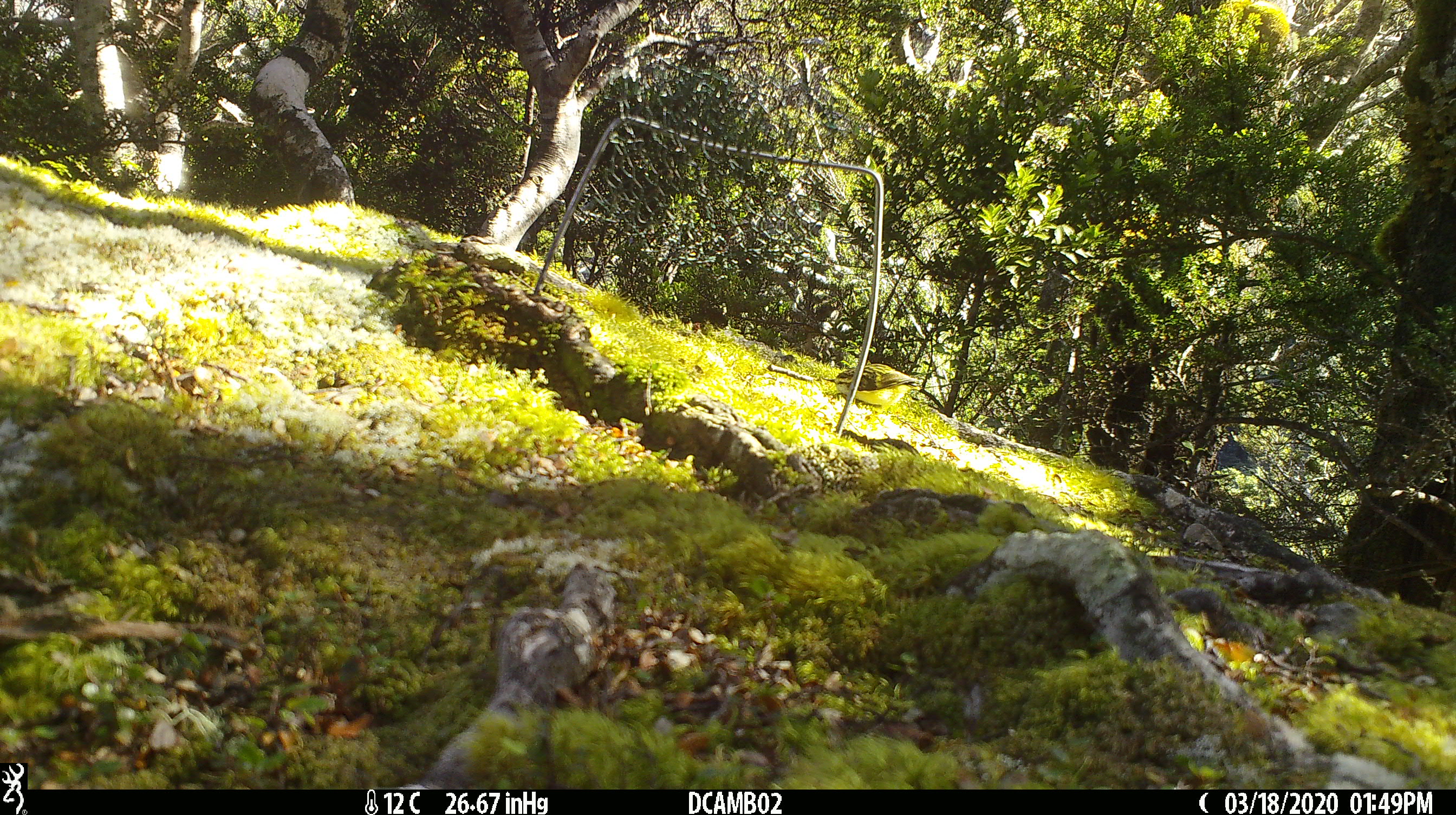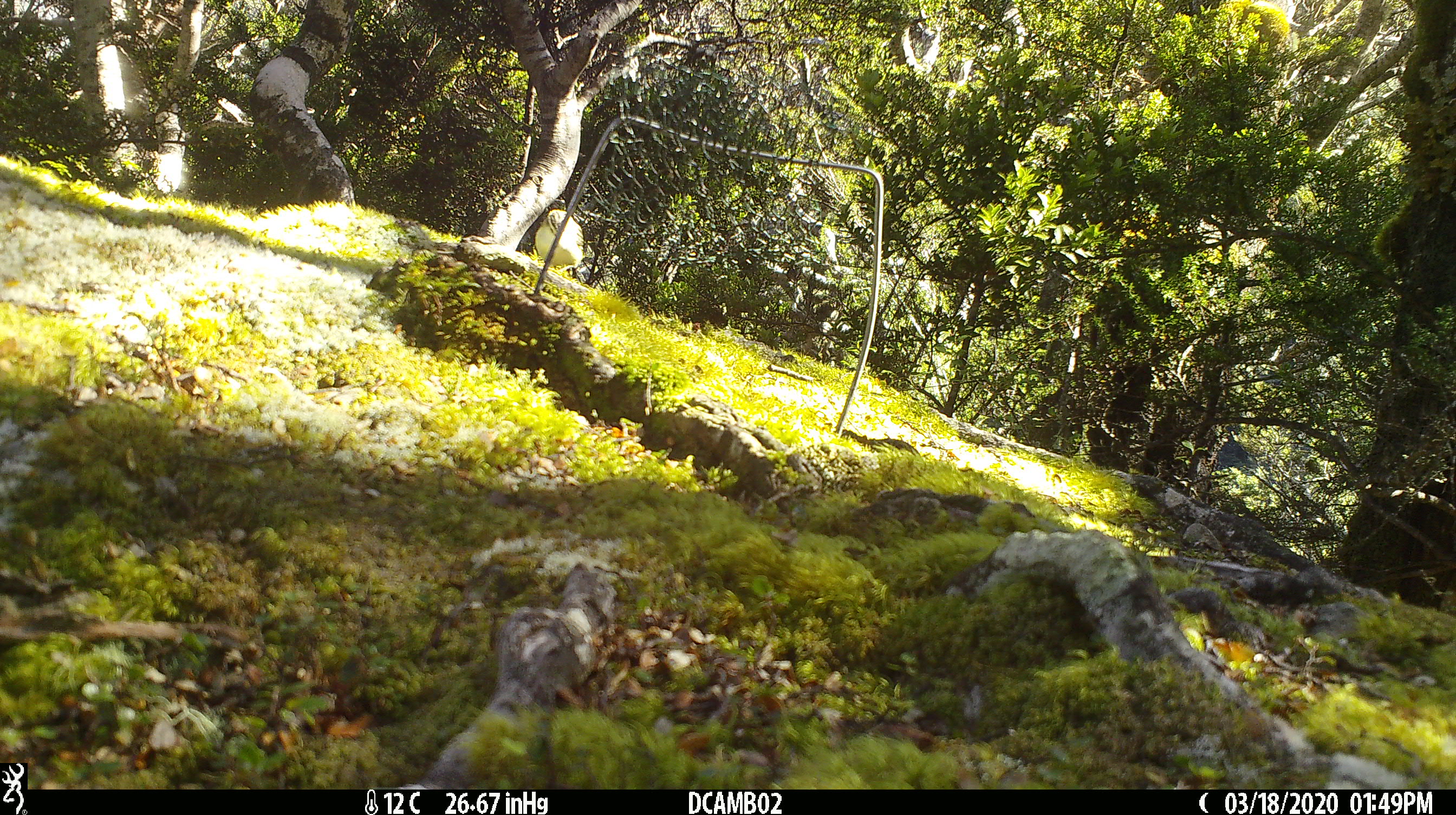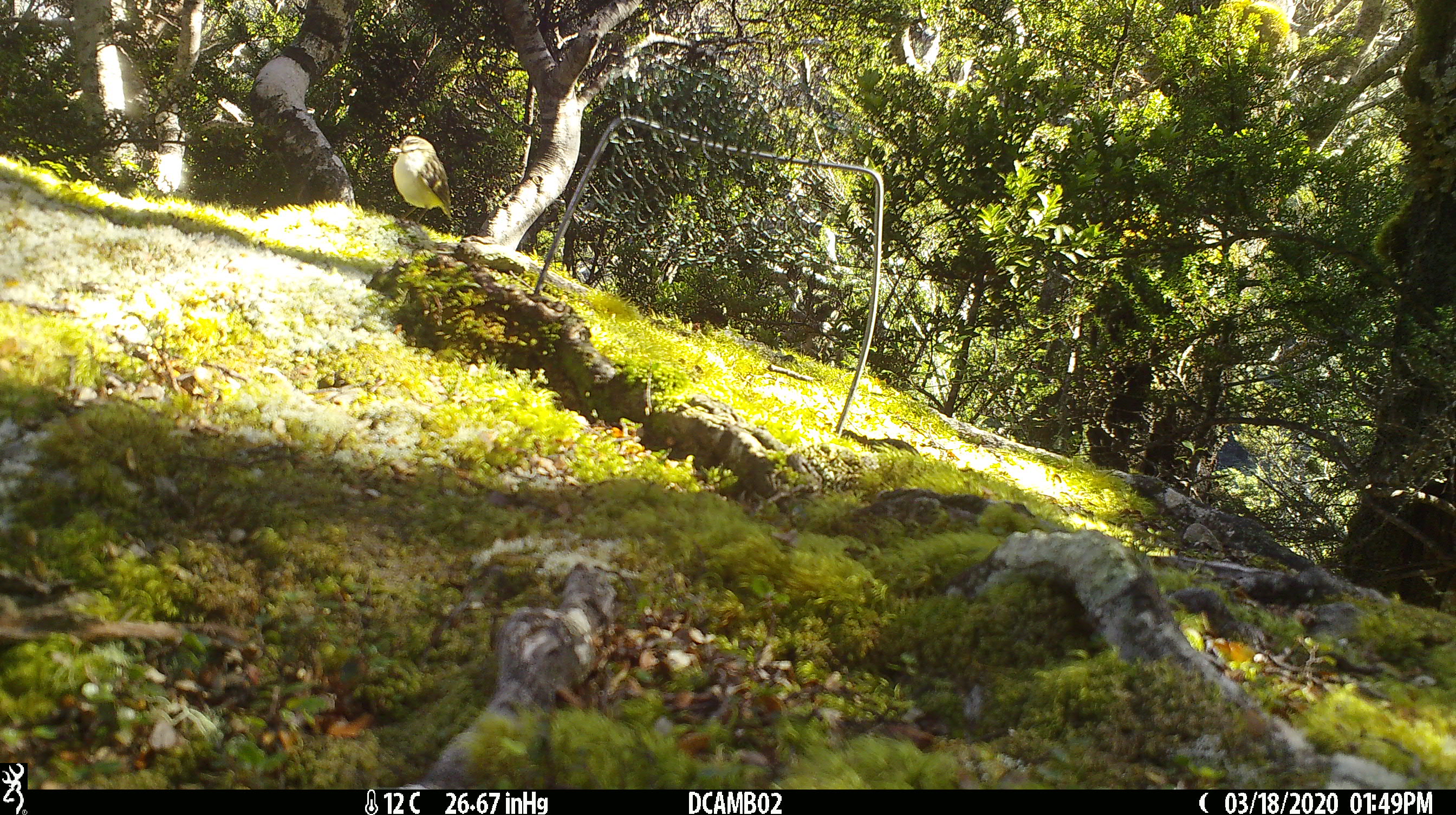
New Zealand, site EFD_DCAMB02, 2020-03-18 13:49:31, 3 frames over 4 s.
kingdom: Animalia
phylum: Chordata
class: Aves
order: Passeriformes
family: Acanthisittidae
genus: Acanthisitta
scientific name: Acanthisitta chloris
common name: rifleman